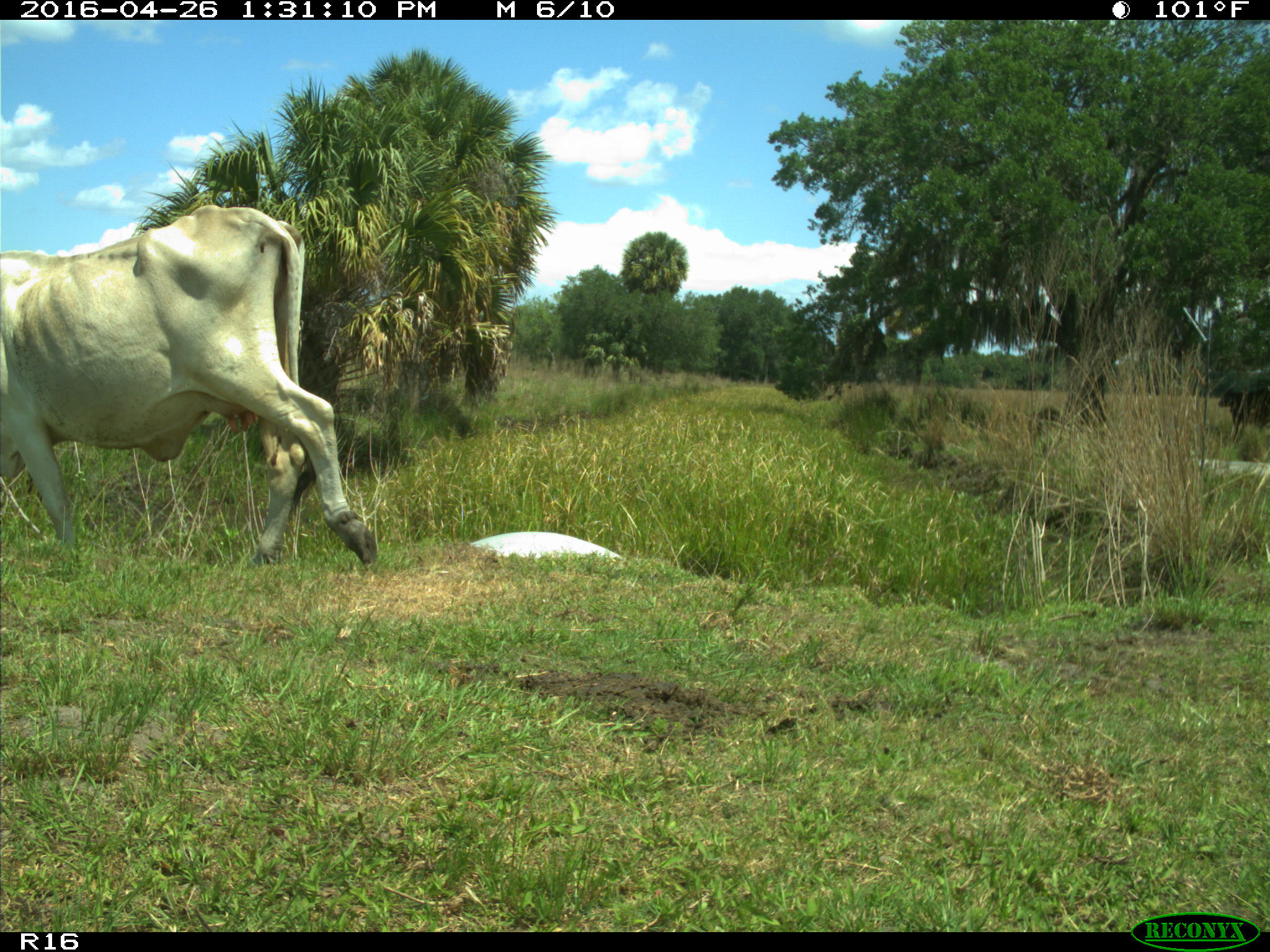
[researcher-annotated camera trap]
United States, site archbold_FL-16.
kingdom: Animalia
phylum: Chordata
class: Mammalia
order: Artiodactyla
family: Bovidae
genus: Bos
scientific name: Bos taurus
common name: domestic cow